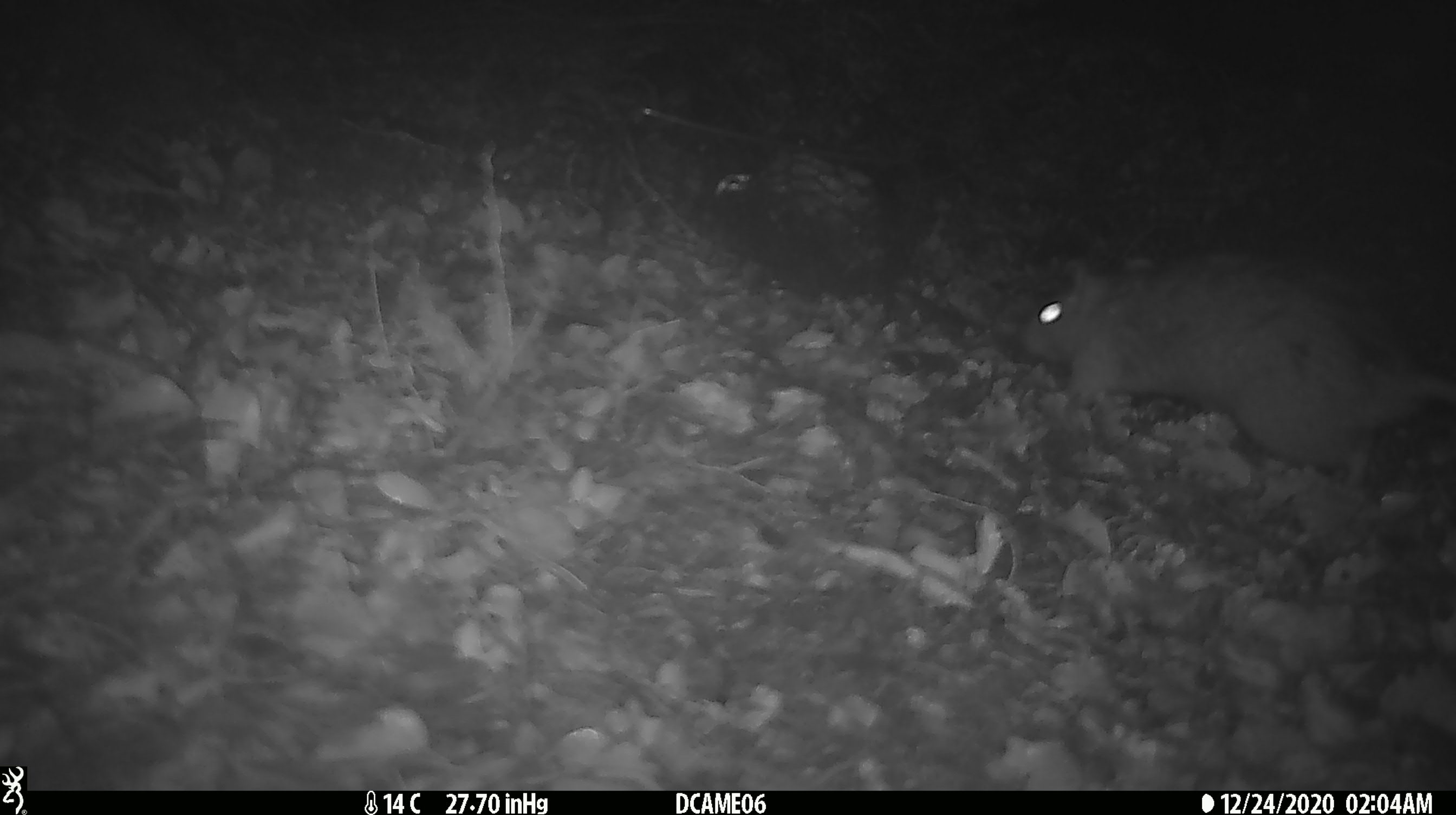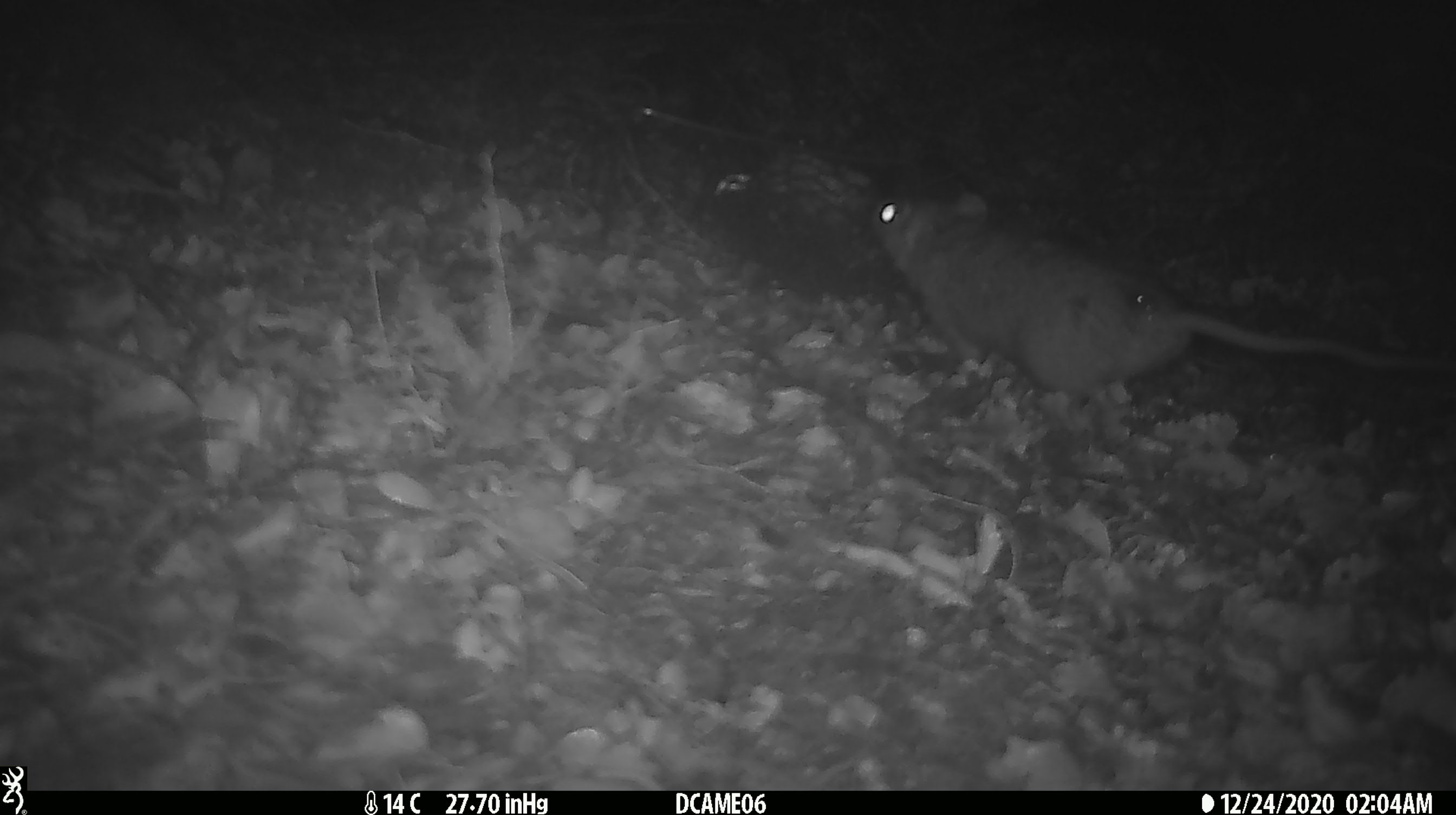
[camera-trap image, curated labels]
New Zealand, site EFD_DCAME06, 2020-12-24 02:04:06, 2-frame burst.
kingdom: Animalia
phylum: Chordata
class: Mammalia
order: Rodentia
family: Muridae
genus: Rattus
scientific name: Rattus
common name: rat